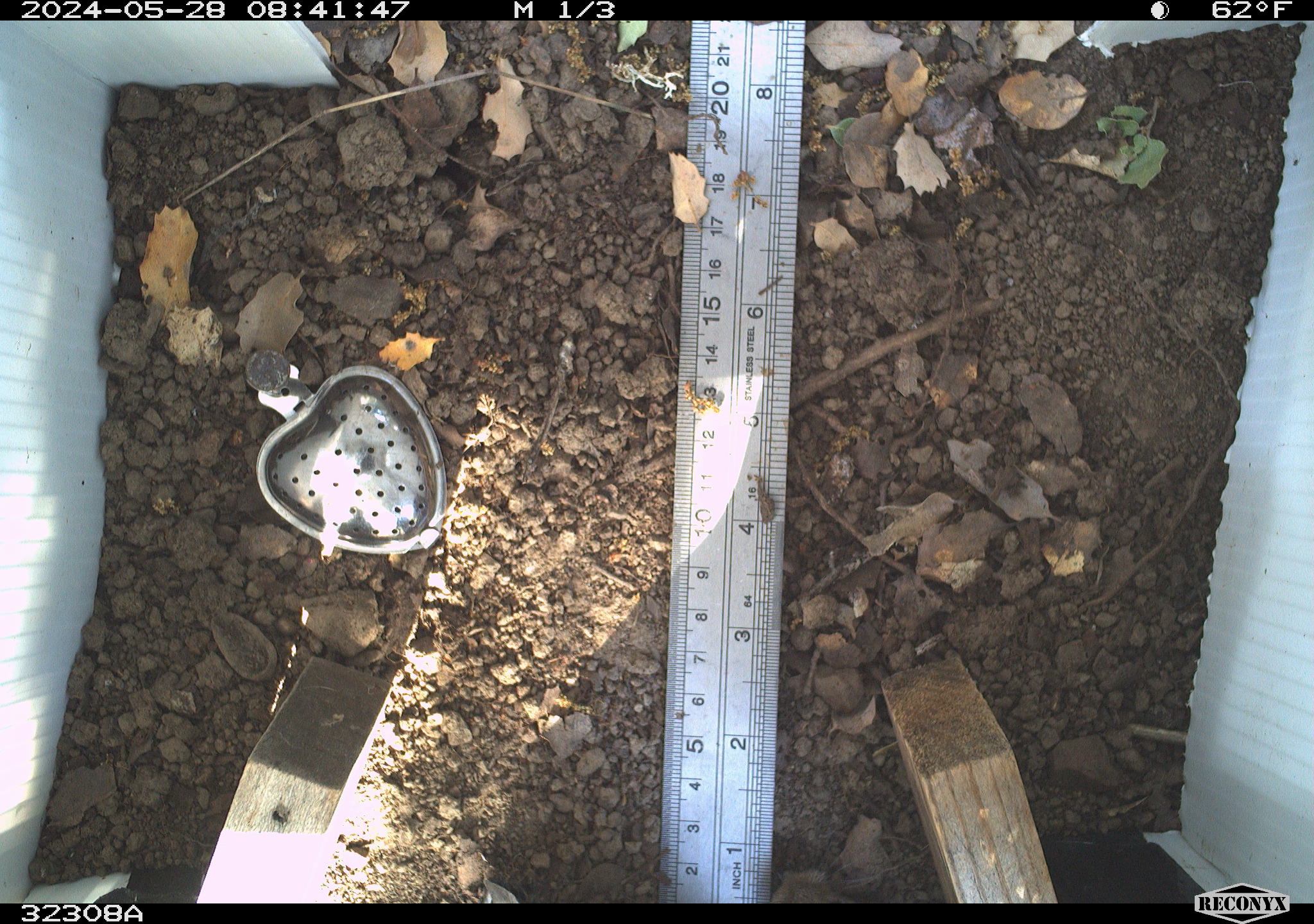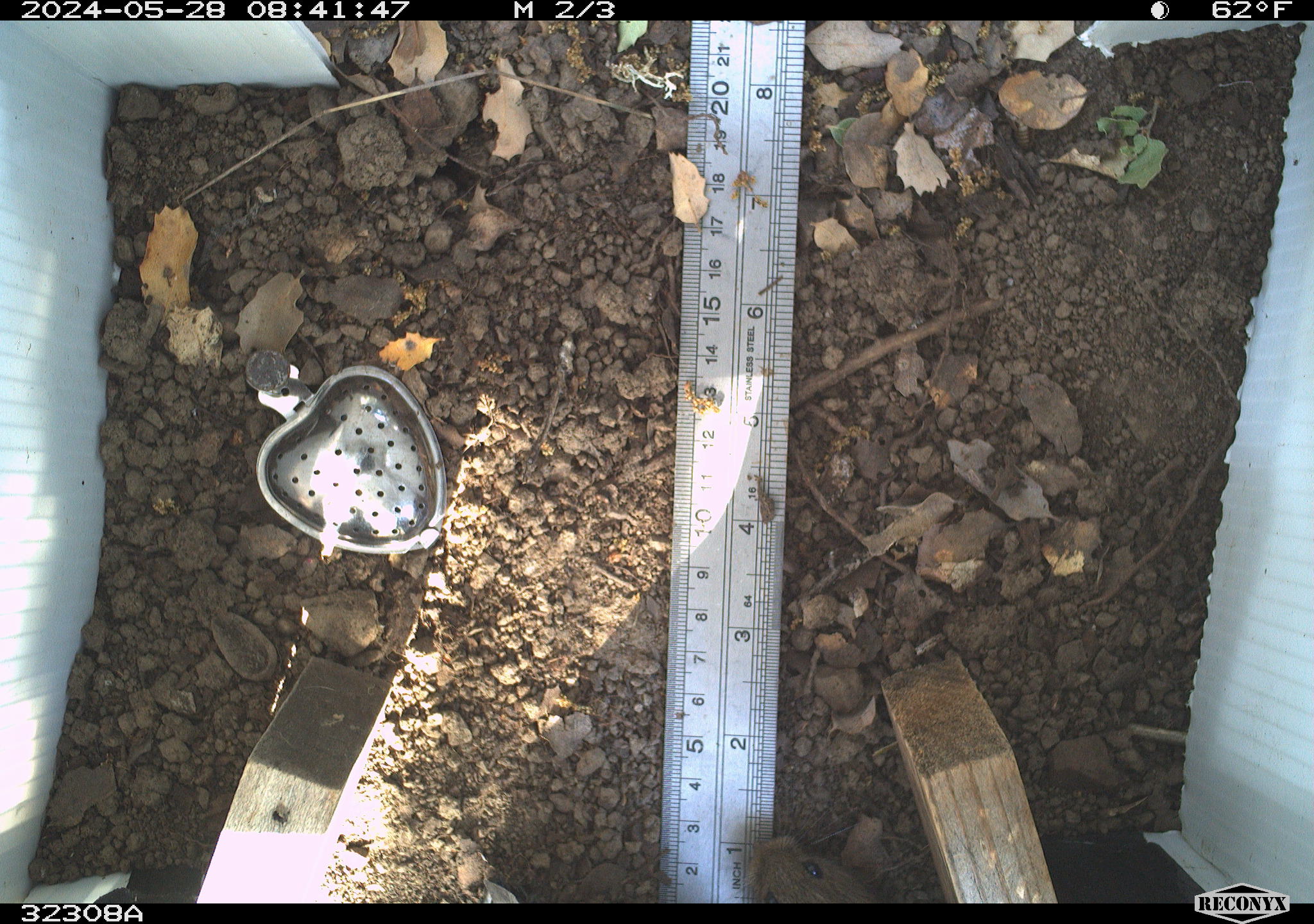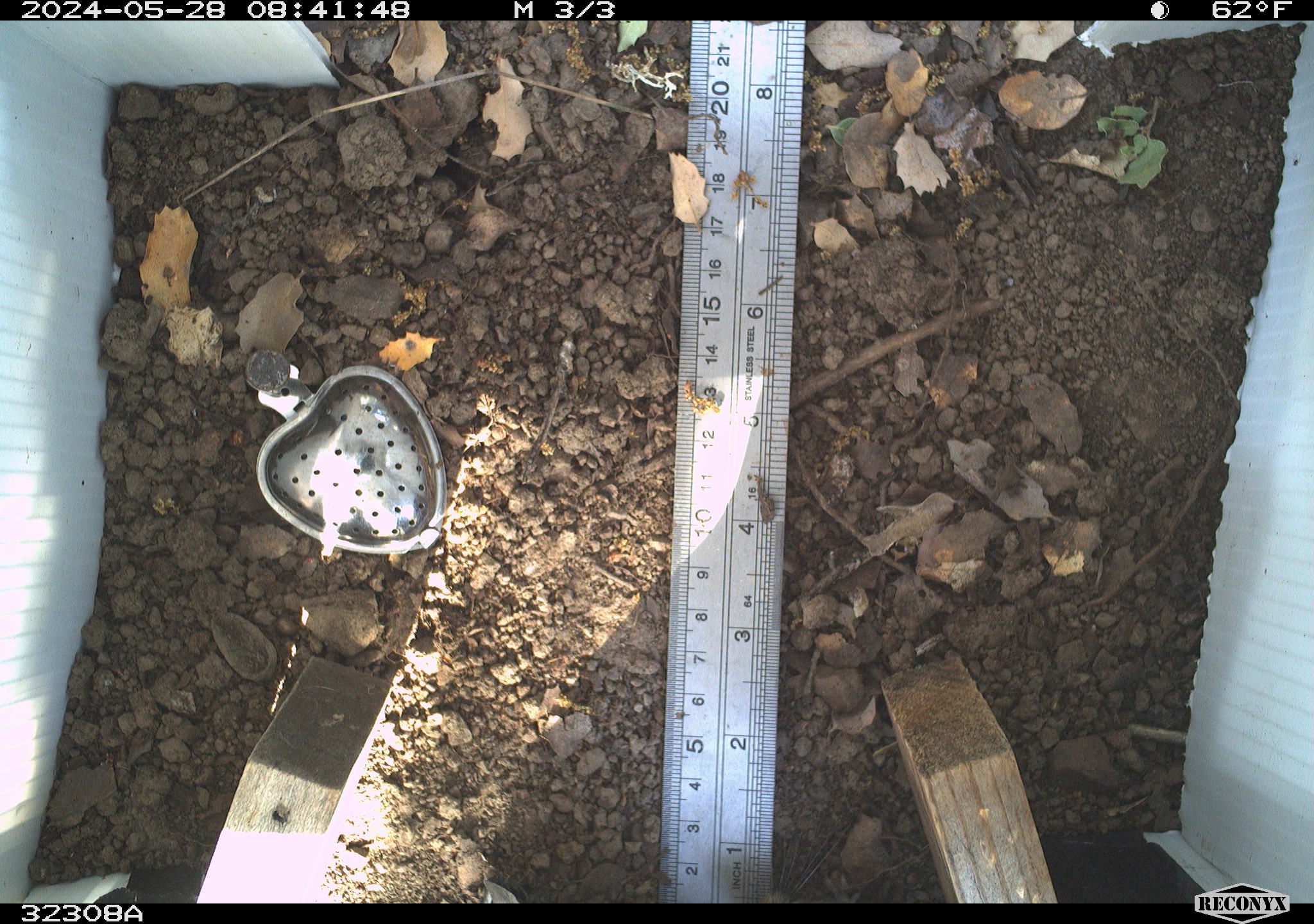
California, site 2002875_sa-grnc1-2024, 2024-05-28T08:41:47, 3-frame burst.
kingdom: Animalia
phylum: Chordata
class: Mammalia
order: Rodentia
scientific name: Rodentia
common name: rodent